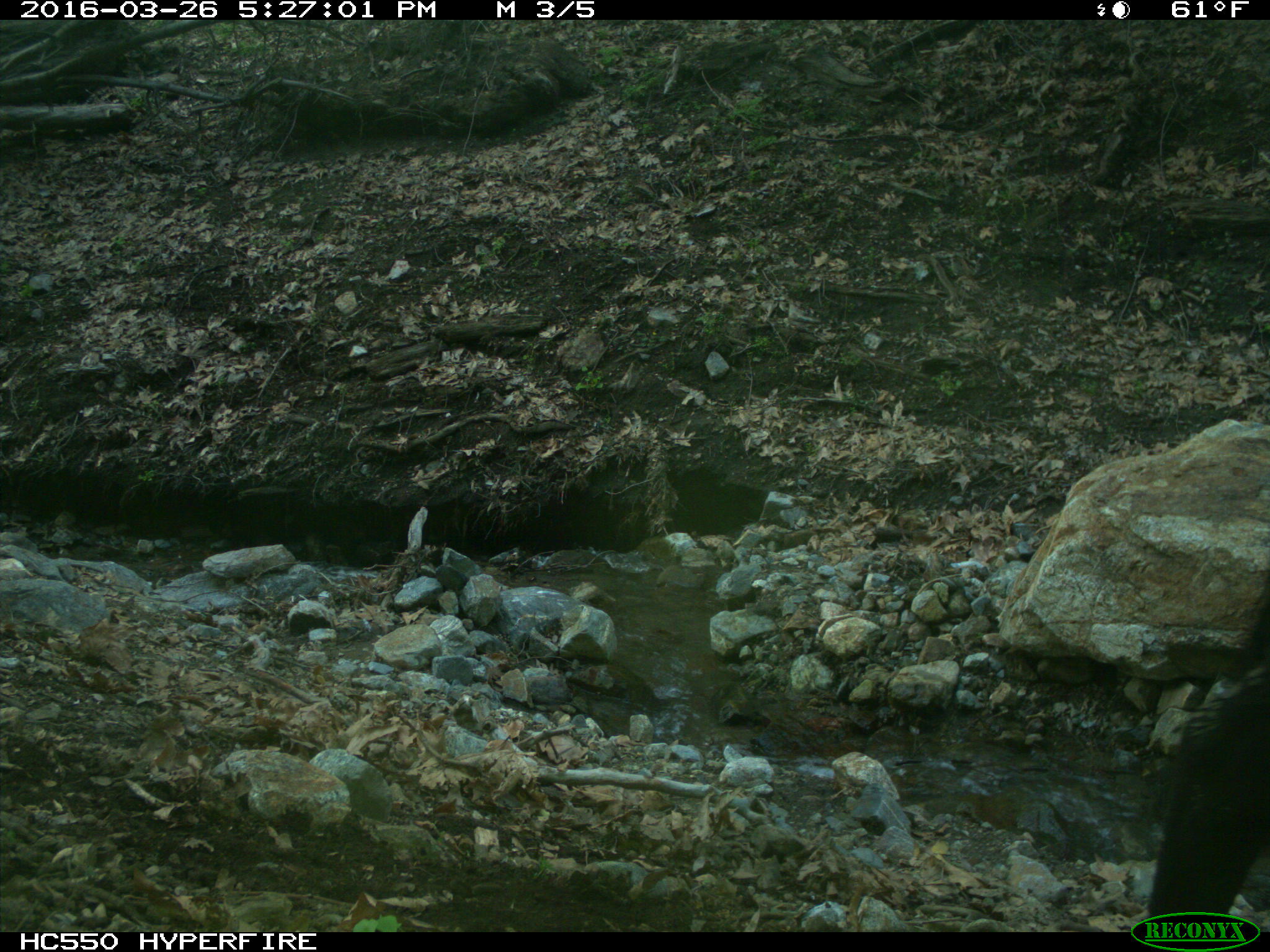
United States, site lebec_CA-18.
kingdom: Animalia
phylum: Chordata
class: Mammalia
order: Artiodactyla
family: Bovidae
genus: Bos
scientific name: Bos taurus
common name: domestic cow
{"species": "Bos taurus (domestic cow)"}